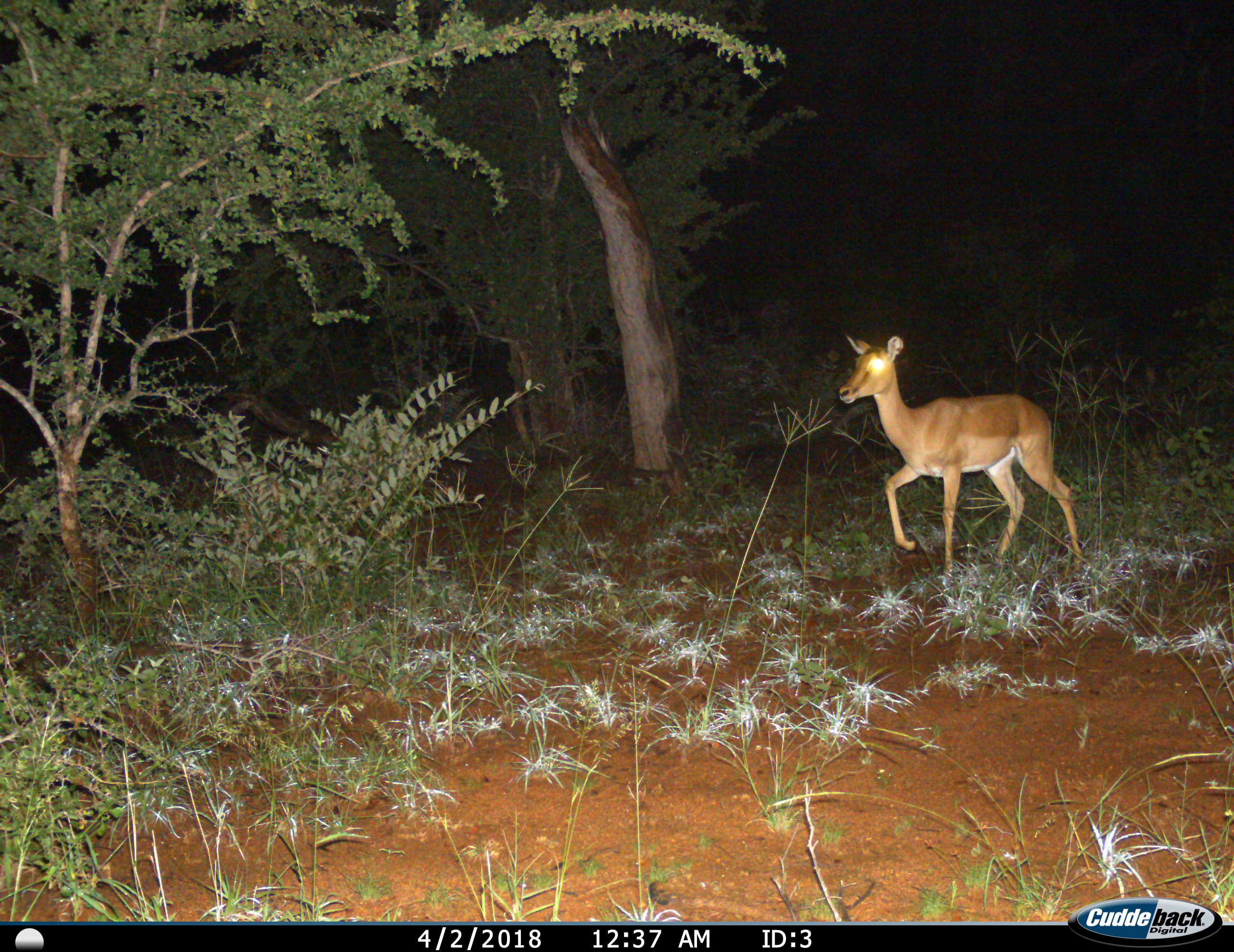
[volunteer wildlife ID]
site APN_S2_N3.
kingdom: Animalia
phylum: Chordata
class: Mammalia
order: Artiodactyla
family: Bovidae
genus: Aepyceros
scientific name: Aepyceros melampus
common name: impala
Impala (Aepyceros melampus), count 1. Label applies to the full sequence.